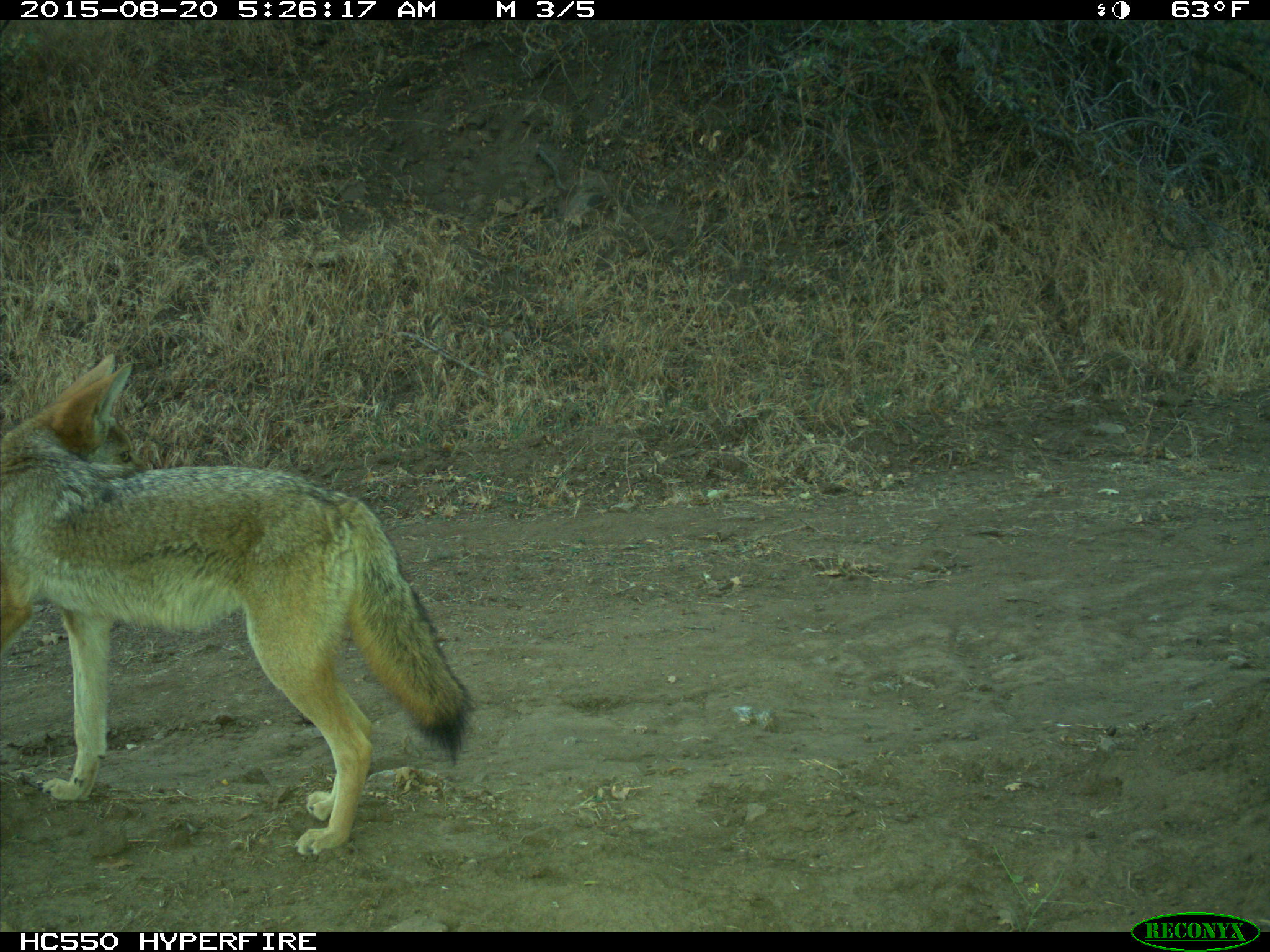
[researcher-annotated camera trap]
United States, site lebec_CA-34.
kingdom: Animalia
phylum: Chordata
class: Mammalia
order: Carnivora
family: Canidae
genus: Canis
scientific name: Canis latrans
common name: coyote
Canis latrans (coyote).